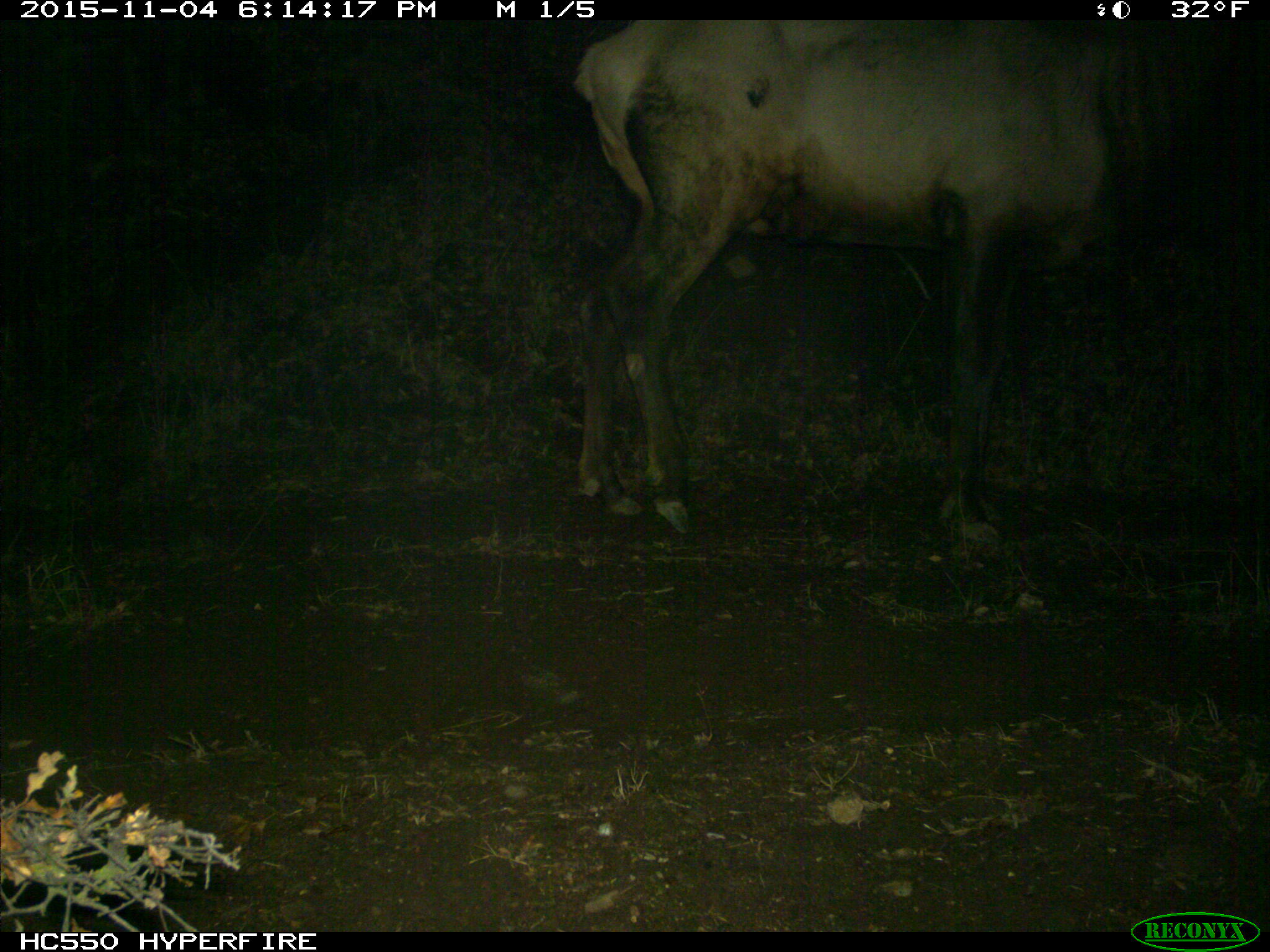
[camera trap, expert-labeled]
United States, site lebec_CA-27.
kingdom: Animalia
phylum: Chordata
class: Mammalia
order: Artiodactyla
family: Cervidae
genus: Cervus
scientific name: Cervus canadensis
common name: elk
Cervus canadensis (elk).